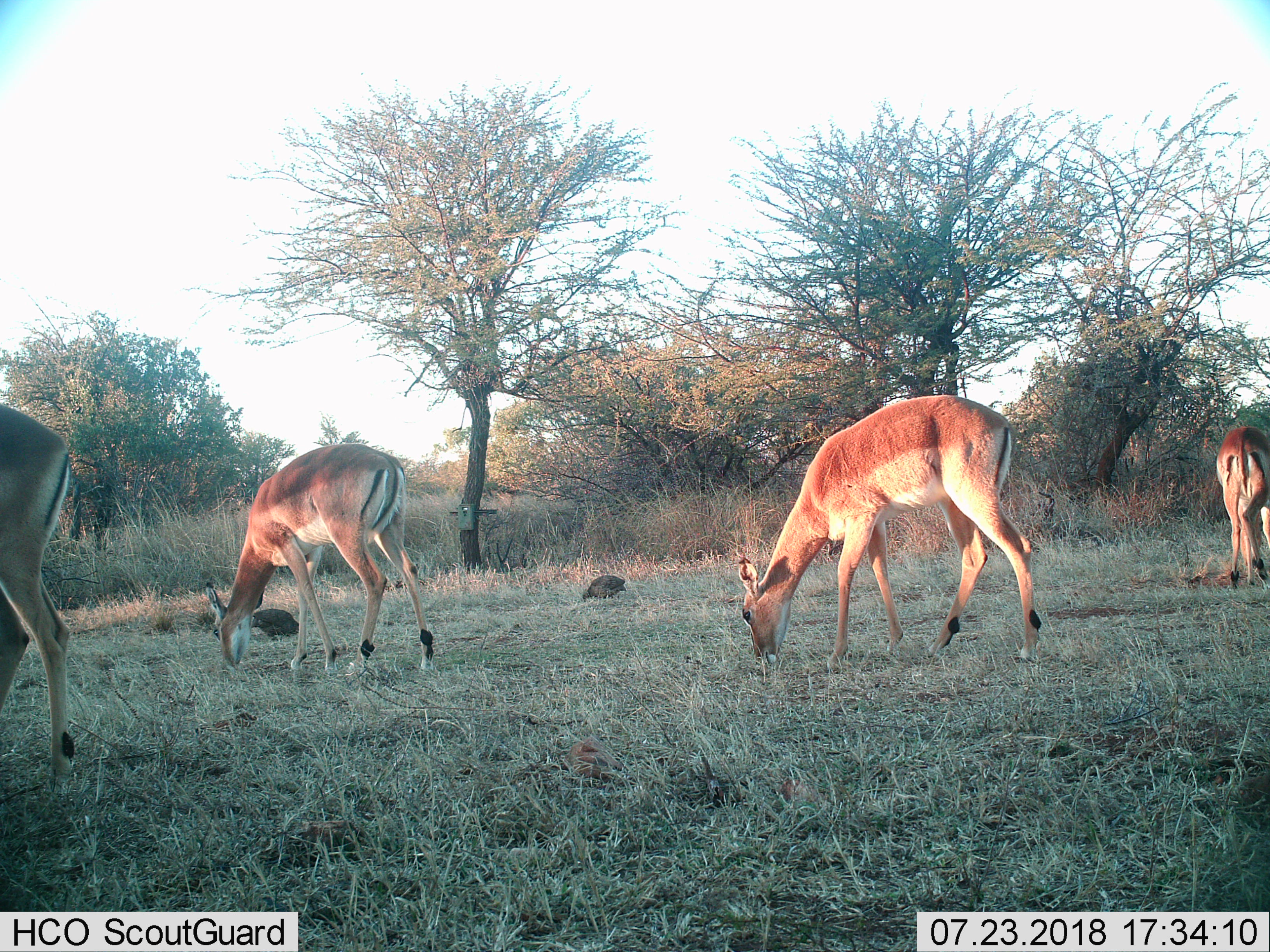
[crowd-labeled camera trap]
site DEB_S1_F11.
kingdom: Animalia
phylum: Chordata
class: Aves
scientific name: Aves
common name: bird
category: birdother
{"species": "birdother (bird) (Aves)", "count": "2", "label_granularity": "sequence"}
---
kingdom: Animalia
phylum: Chordata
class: Mammalia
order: Artiodactyla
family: Bovidae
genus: Aepyceros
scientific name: Aepyceros melampus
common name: impala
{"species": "impala (Aepyceros melampus)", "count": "4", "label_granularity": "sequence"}